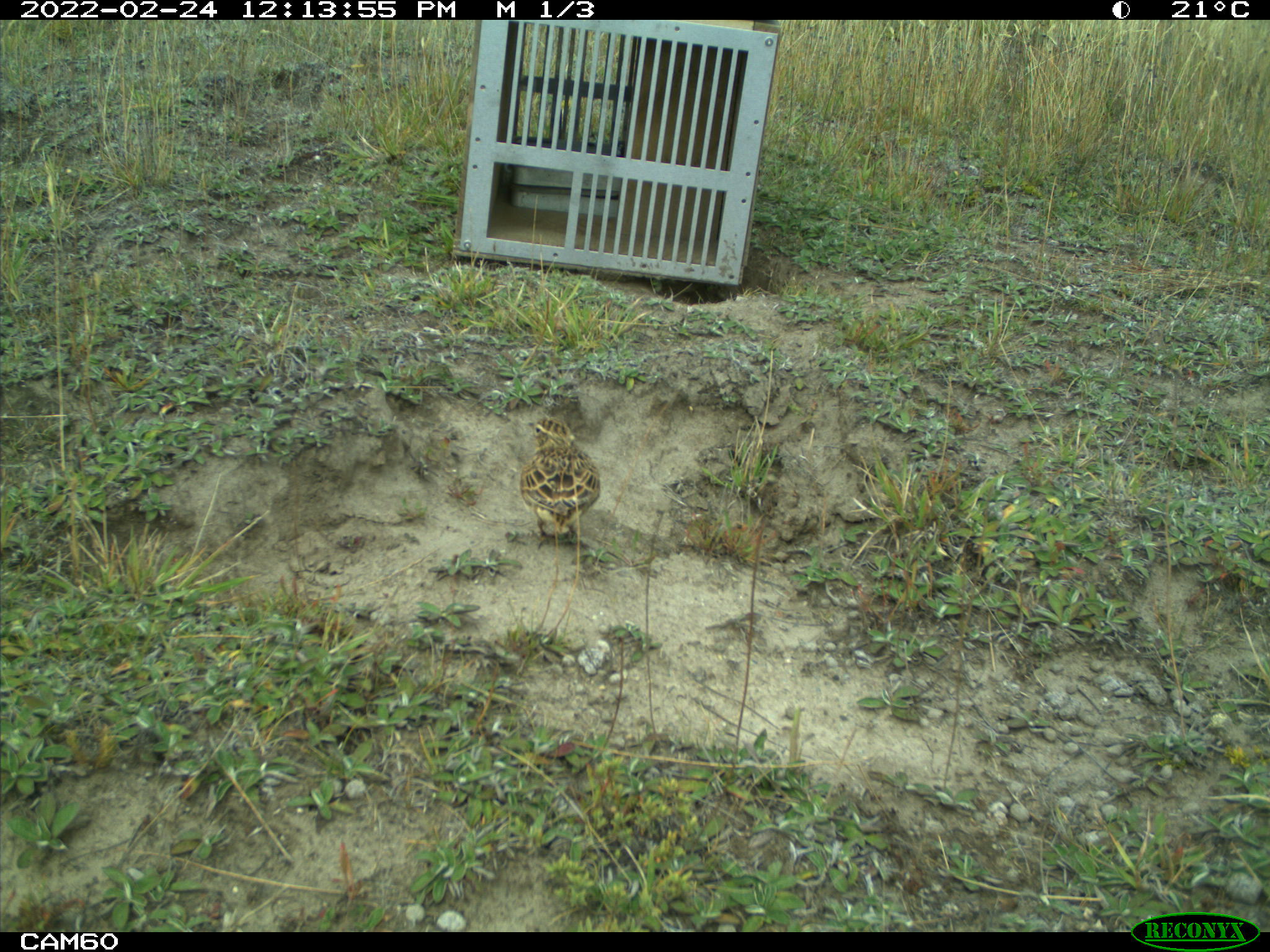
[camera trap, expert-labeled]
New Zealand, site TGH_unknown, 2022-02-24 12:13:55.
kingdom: Animalia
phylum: Chordata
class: Aves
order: Passeriformes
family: Motacillidae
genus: Anthus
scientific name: Anthus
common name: pipit